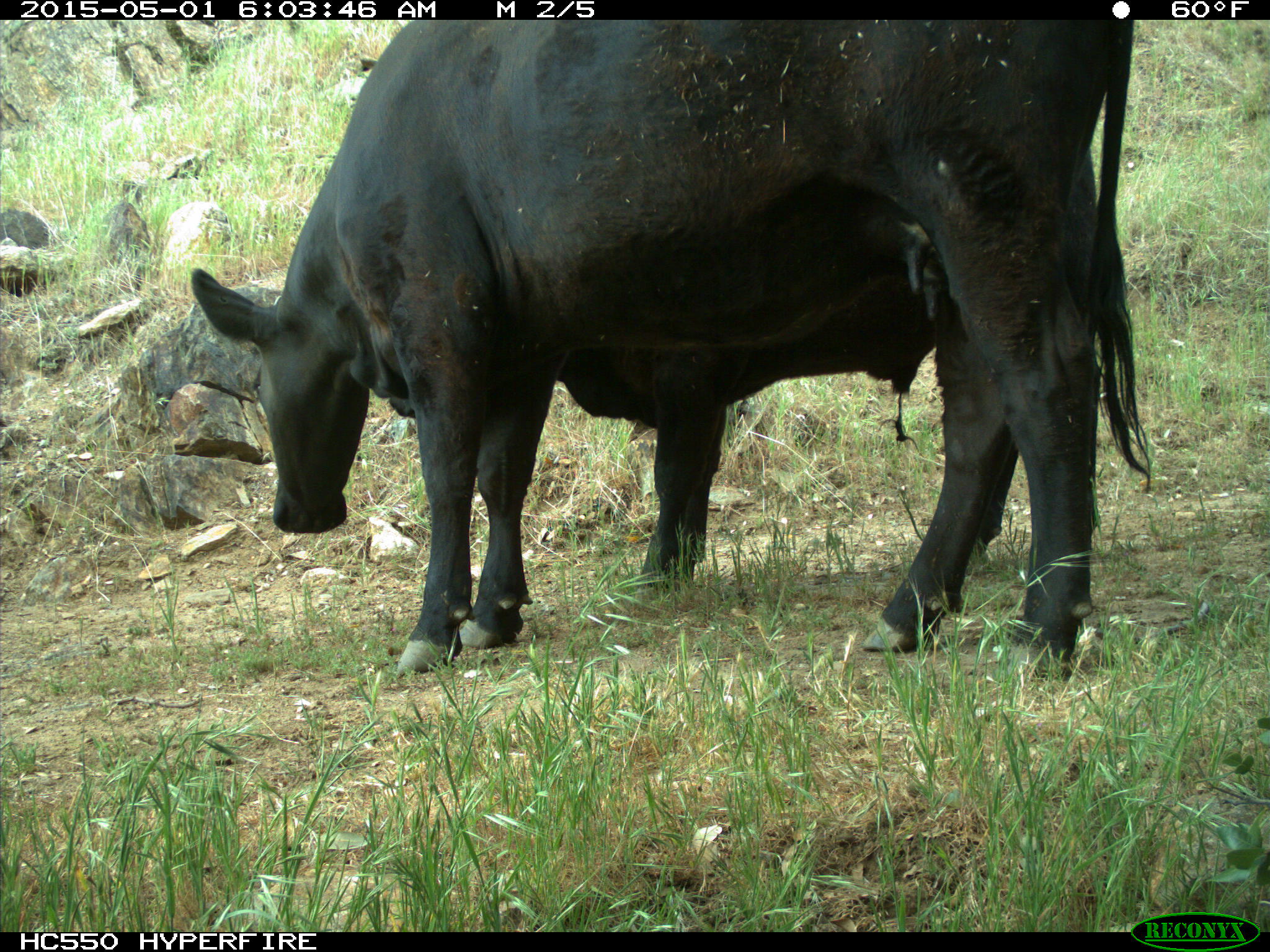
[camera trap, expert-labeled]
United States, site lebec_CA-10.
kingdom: Animalia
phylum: Chordata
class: Mammalia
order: Artiodactyla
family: Bovidae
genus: Bos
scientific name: Bos taurus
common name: domestic cow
Bos taurus (domestic cow).